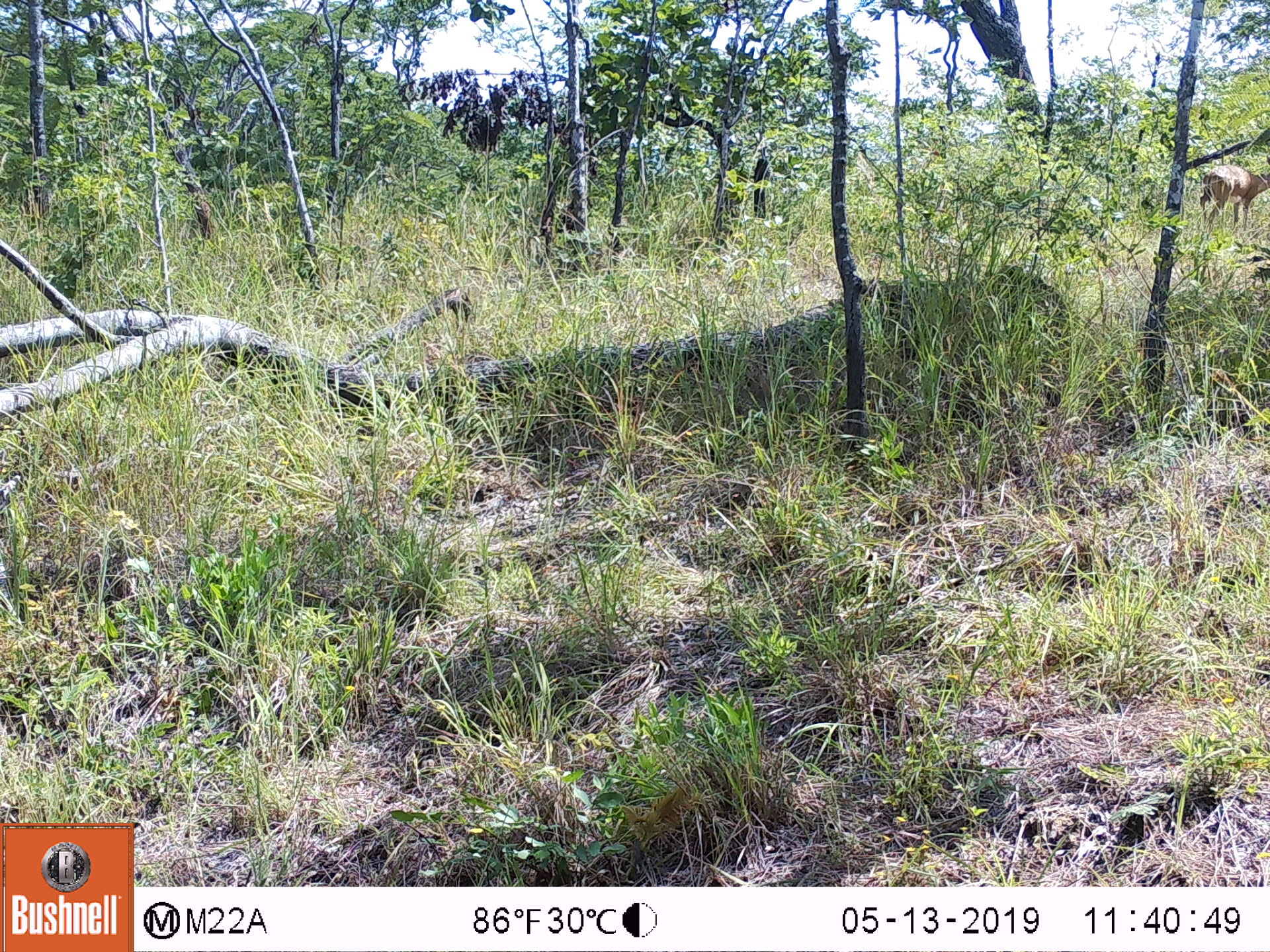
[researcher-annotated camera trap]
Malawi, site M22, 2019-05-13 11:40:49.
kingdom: Animalia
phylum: Chordata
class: Mammalia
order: Artiodactyla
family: Bovidae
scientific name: Antilopinae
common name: small antelope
Small antelope (Antilopinae), count 1.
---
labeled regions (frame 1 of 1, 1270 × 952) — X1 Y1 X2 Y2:
small antelope: 1202 159 1266 240